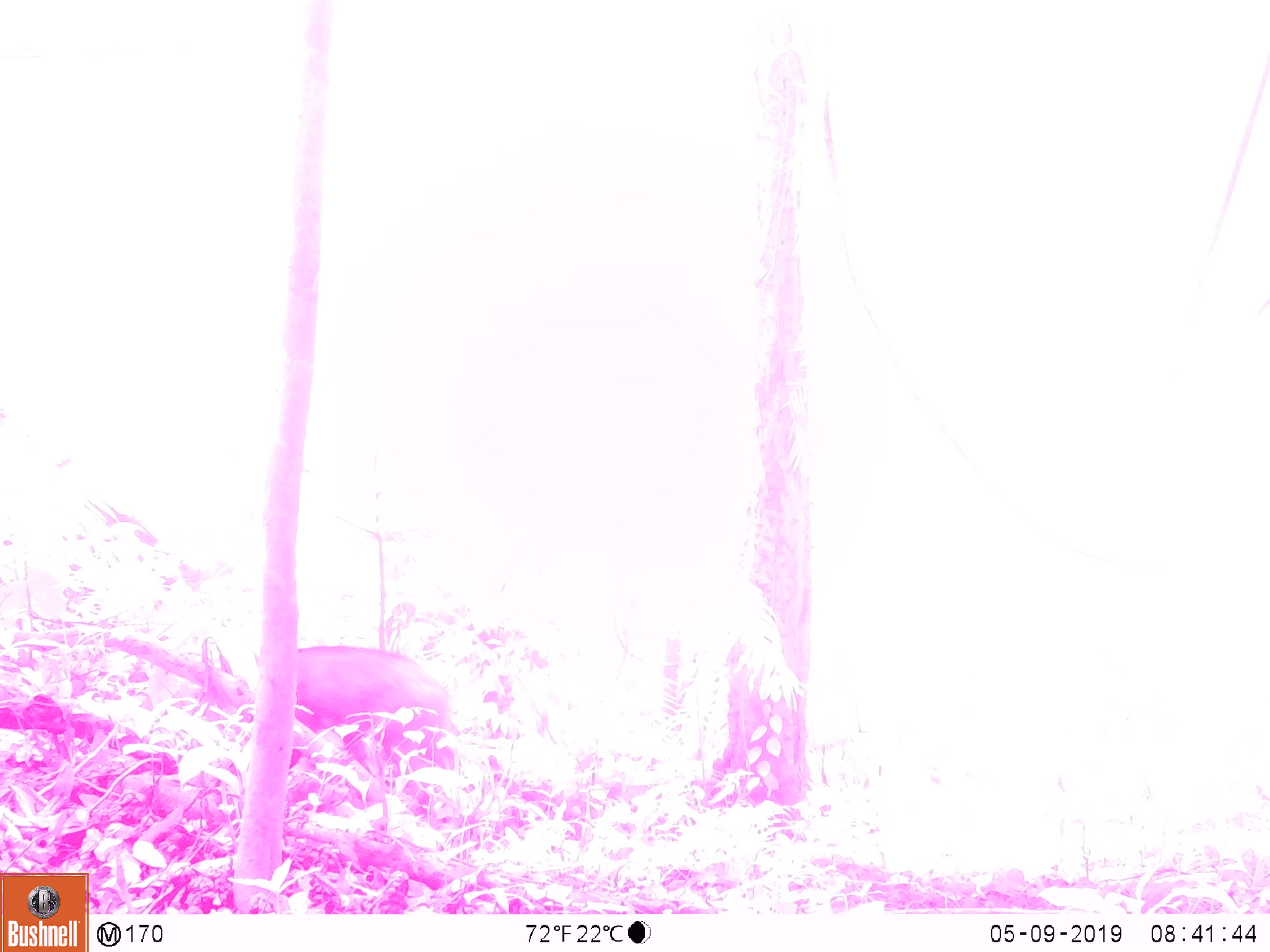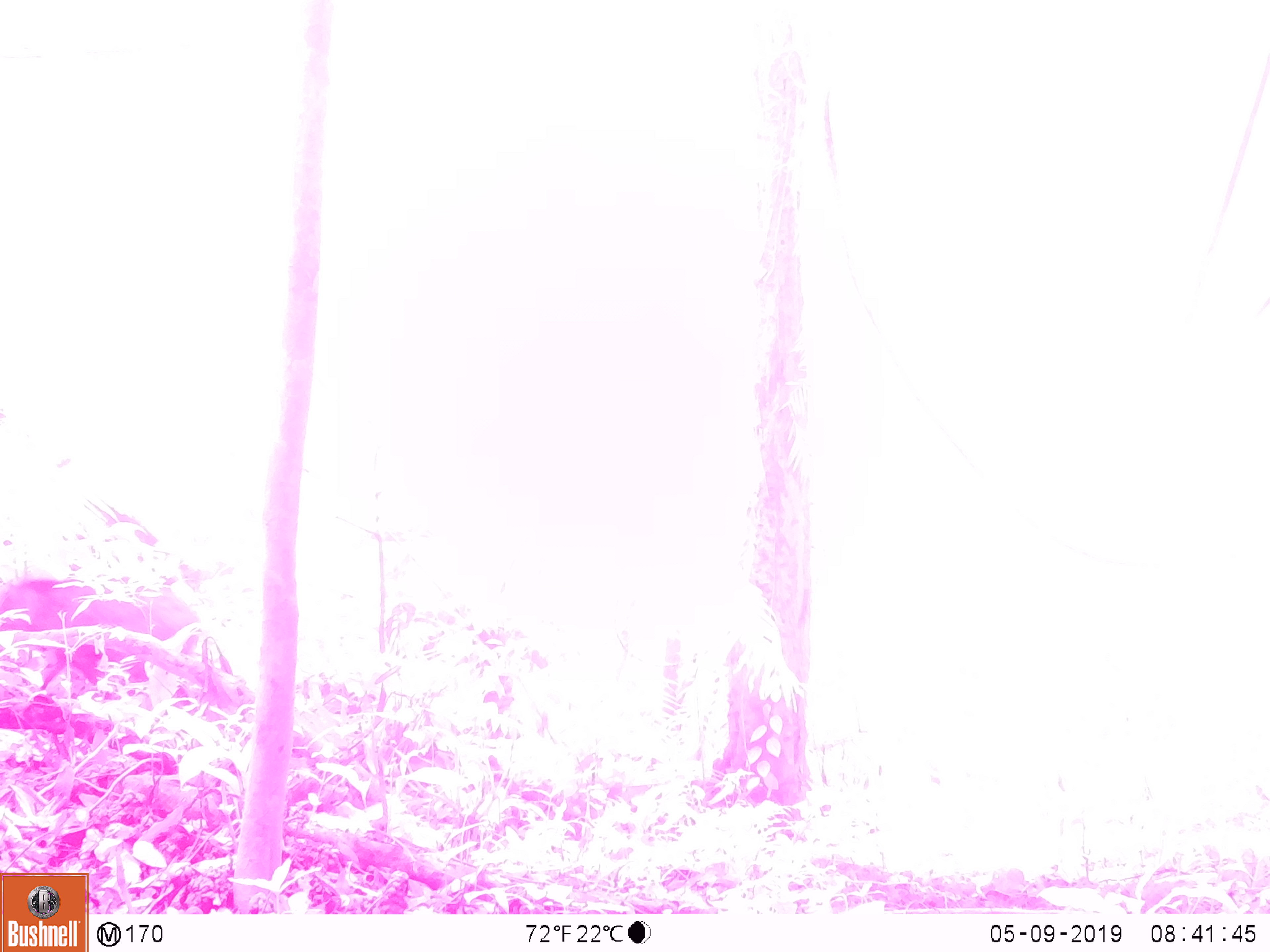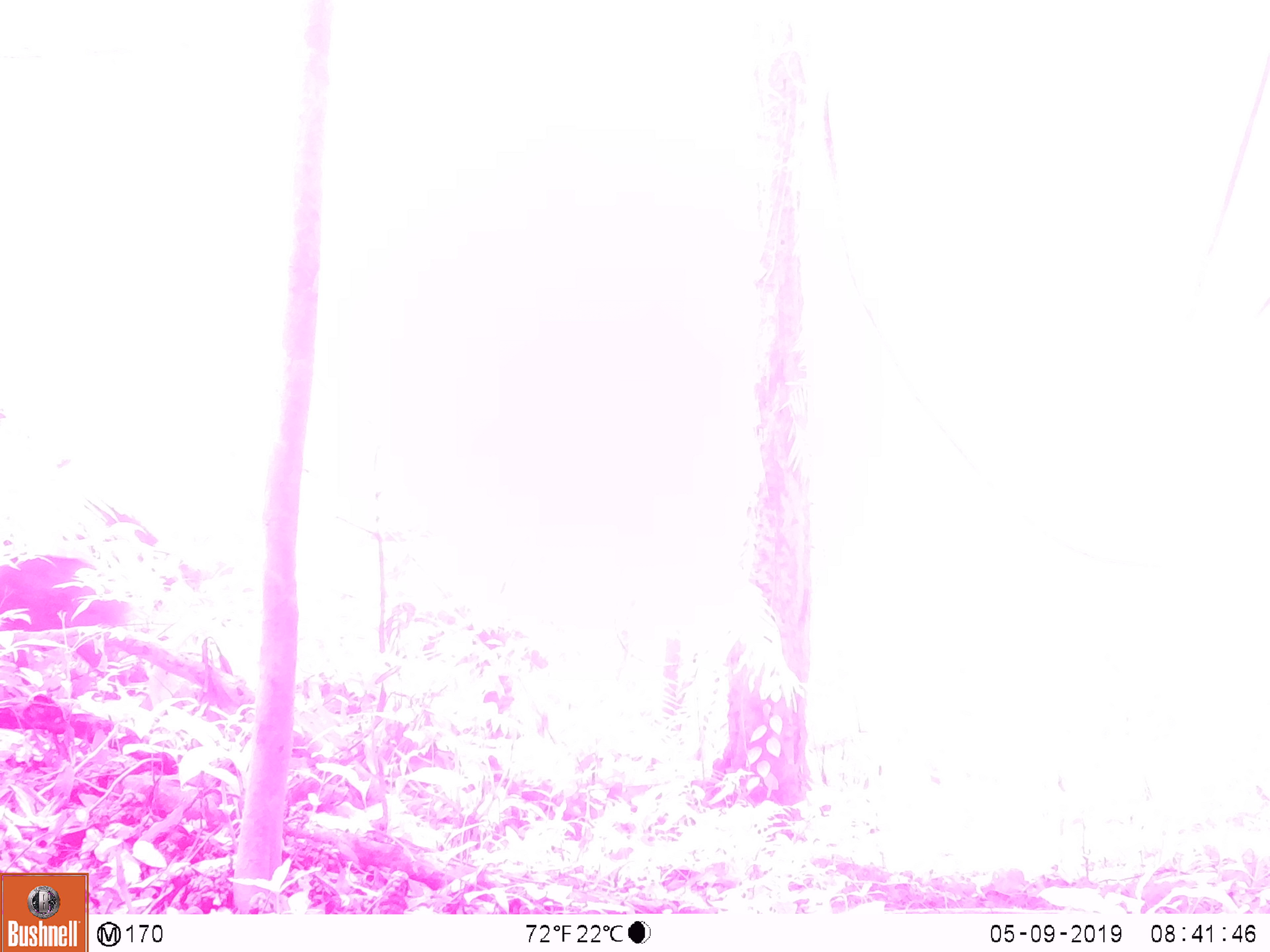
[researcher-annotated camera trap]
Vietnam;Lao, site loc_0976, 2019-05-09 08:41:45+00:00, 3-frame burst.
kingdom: Animalia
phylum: Chordata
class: Mammalia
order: Artiodactyla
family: Suidae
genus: Sus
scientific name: Sus scrofa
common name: eurasian wild pig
Eurasian wild pig (Sus scrofa). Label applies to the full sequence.